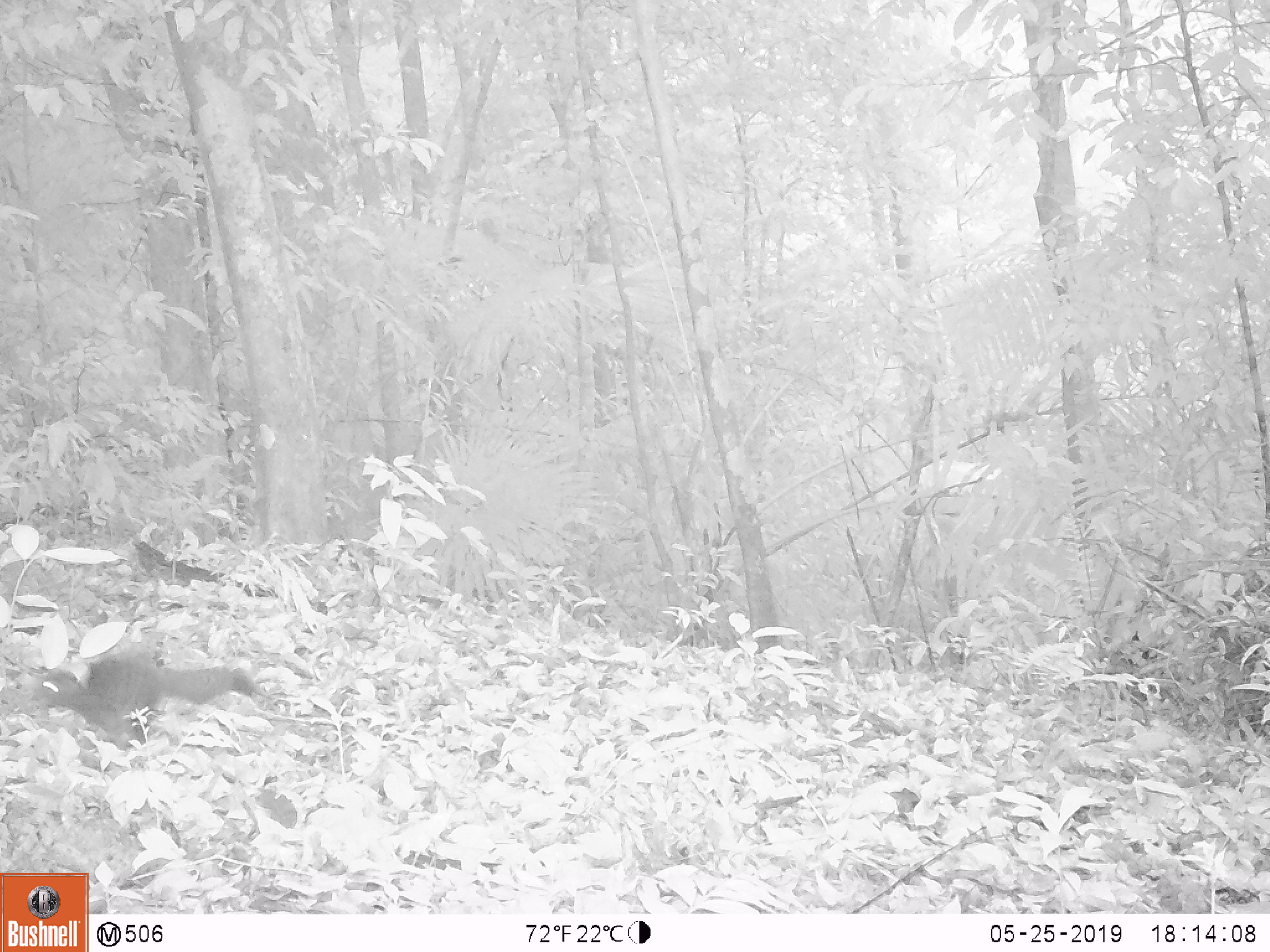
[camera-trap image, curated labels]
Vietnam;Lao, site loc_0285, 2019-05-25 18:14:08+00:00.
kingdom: Animalia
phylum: Chordata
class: Mammalia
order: Rodentia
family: Sciuridae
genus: Callosciurus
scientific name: Callosciurus erythraeus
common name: pallas's squirrel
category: pallass squirrel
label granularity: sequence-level